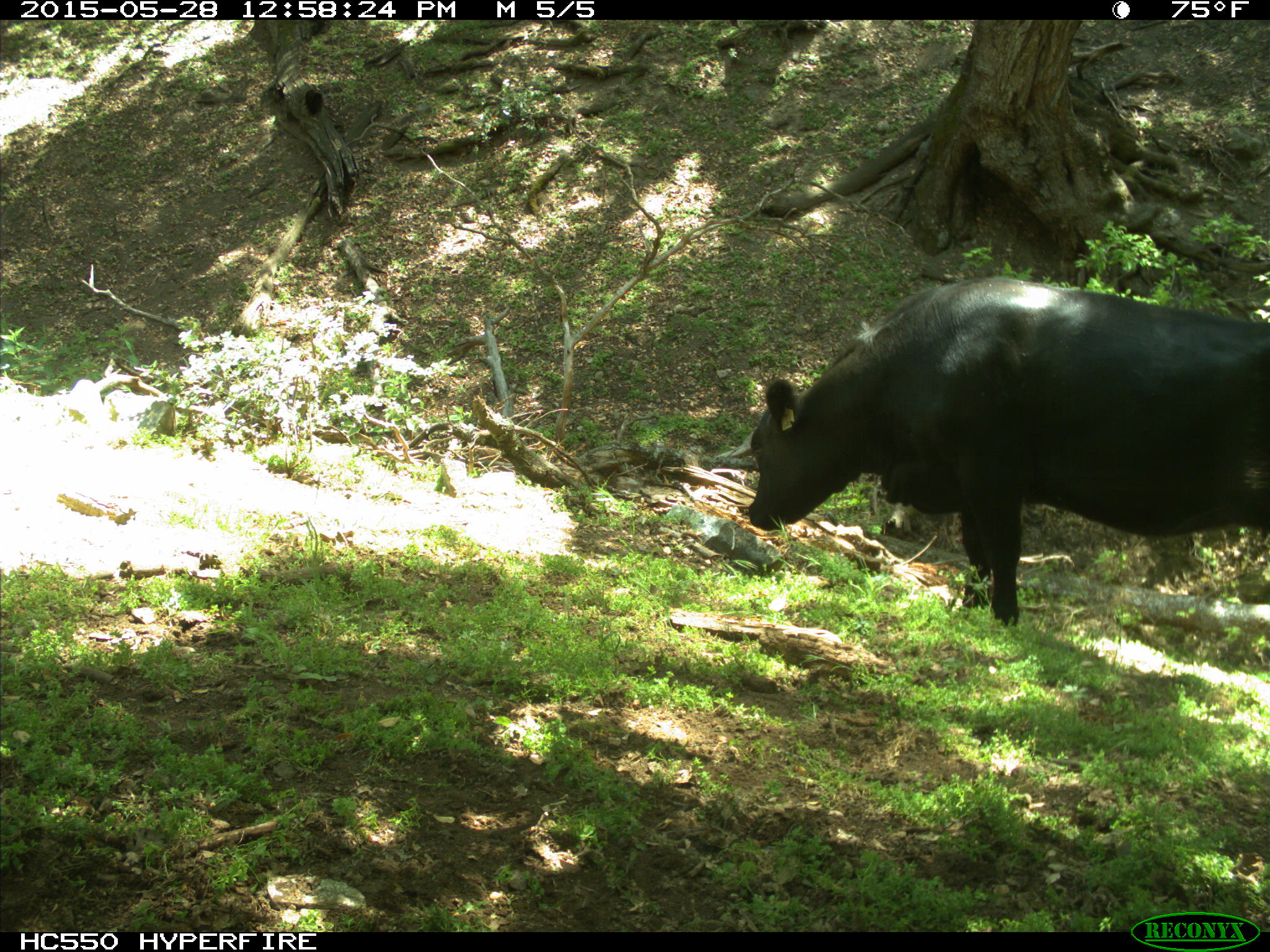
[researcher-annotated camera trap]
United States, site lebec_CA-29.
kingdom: Animalia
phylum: Chordata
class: Mammalia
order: Artiodactyla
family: Bovidae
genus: Bos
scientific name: Bos taurus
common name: domestic cow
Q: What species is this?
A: Bos taurus (domestic cow).